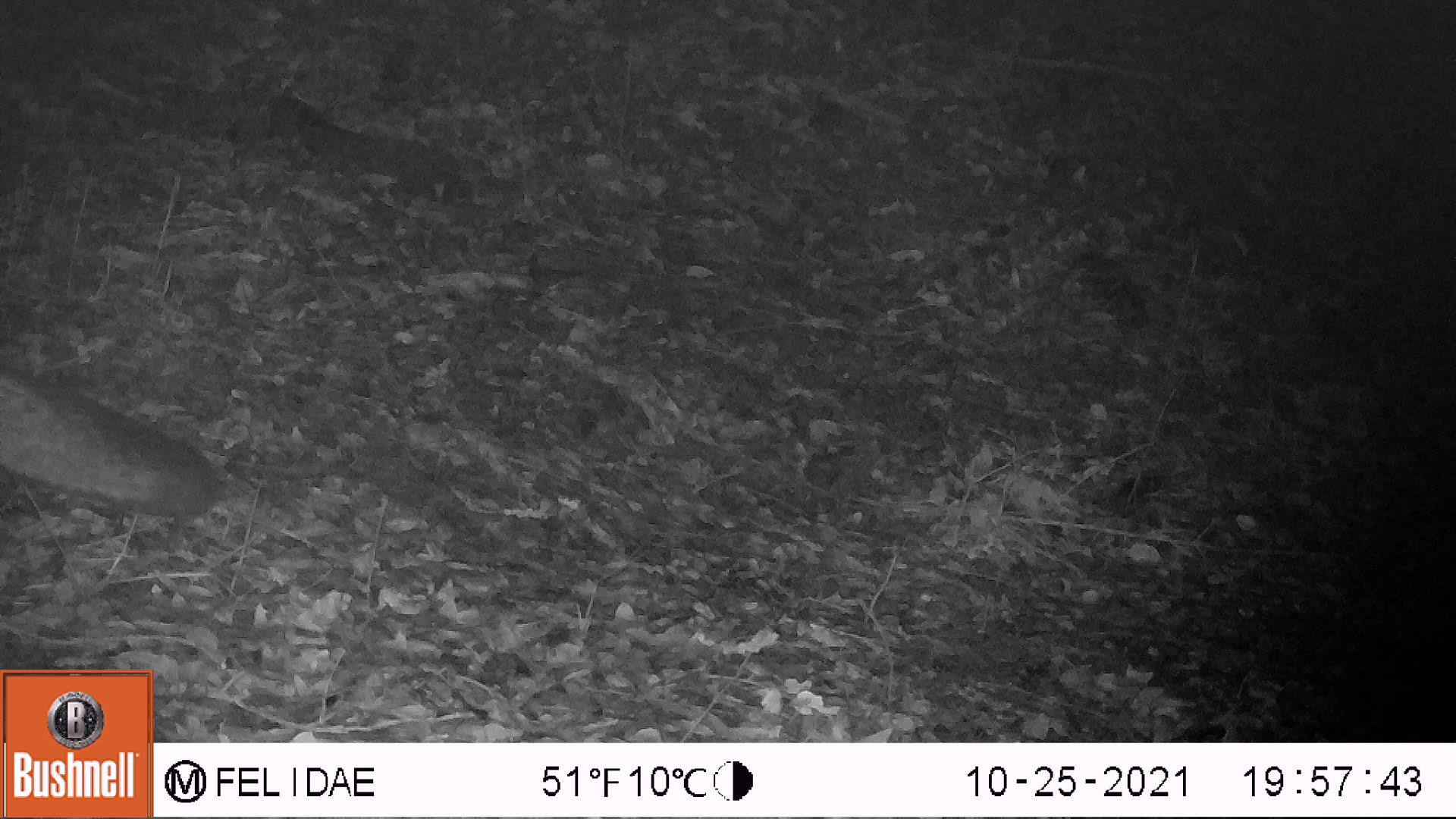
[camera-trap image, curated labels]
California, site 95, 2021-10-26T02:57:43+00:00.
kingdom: Animalia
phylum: Chordata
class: Mammalia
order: Carnivora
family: Canidae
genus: Urocyon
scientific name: Urocyon cinereoargenteus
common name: gray fox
Gray fox (Urocyon cinereoargenteus).